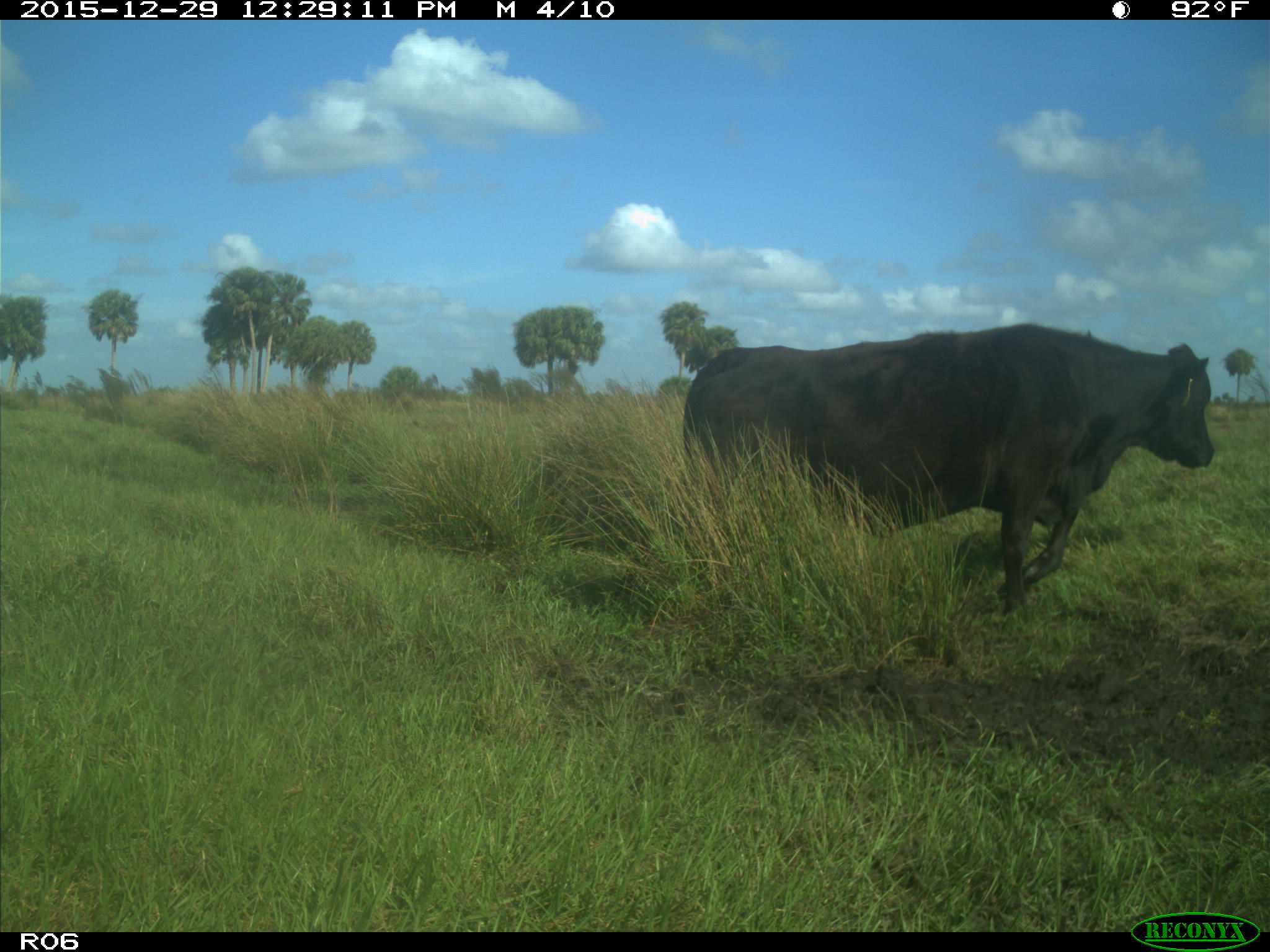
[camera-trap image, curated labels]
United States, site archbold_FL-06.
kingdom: Animalia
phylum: Chordata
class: Mammalia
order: Artiodactyla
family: Bovidae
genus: Bos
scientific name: Bos taurus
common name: domestic cow